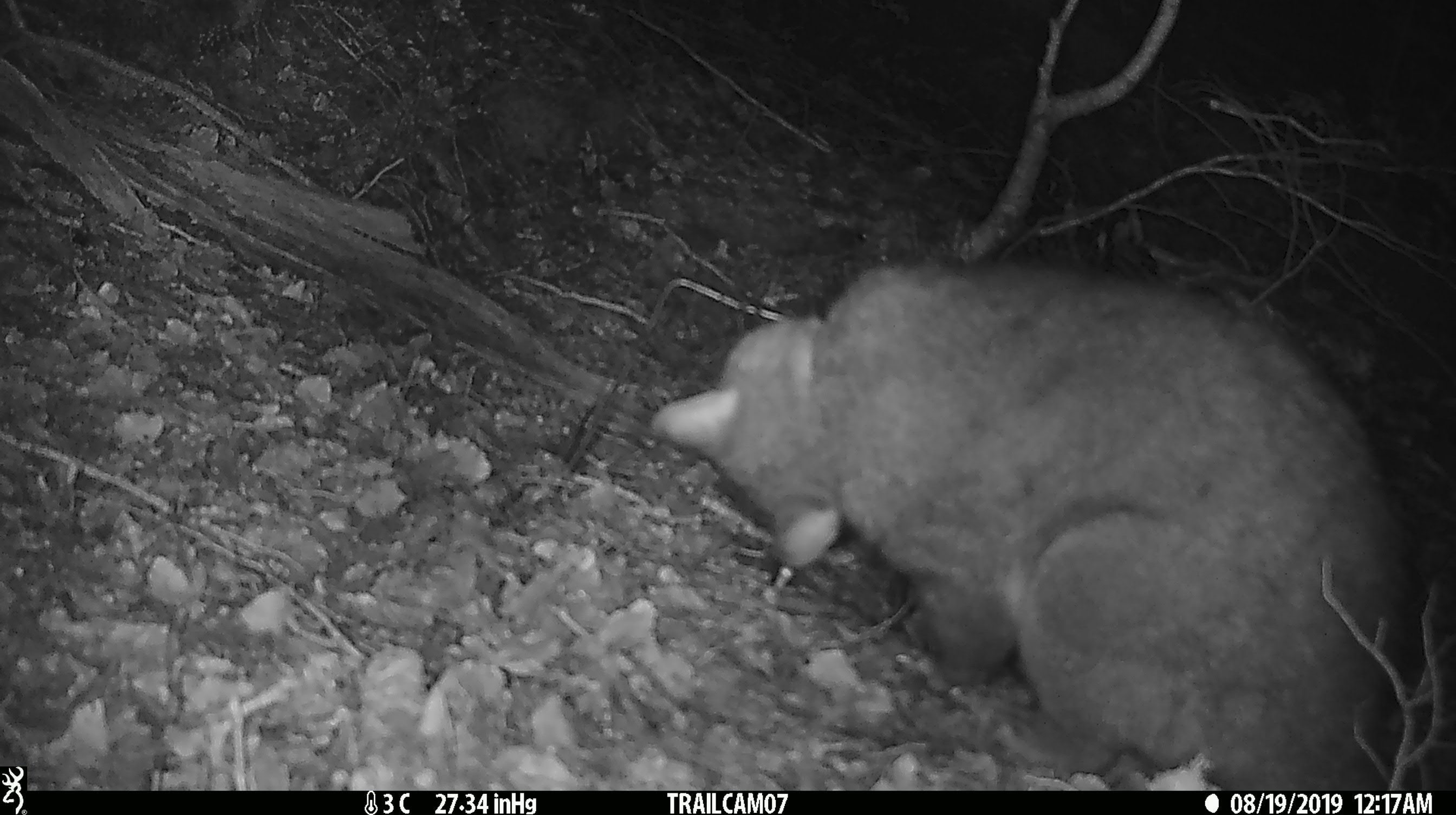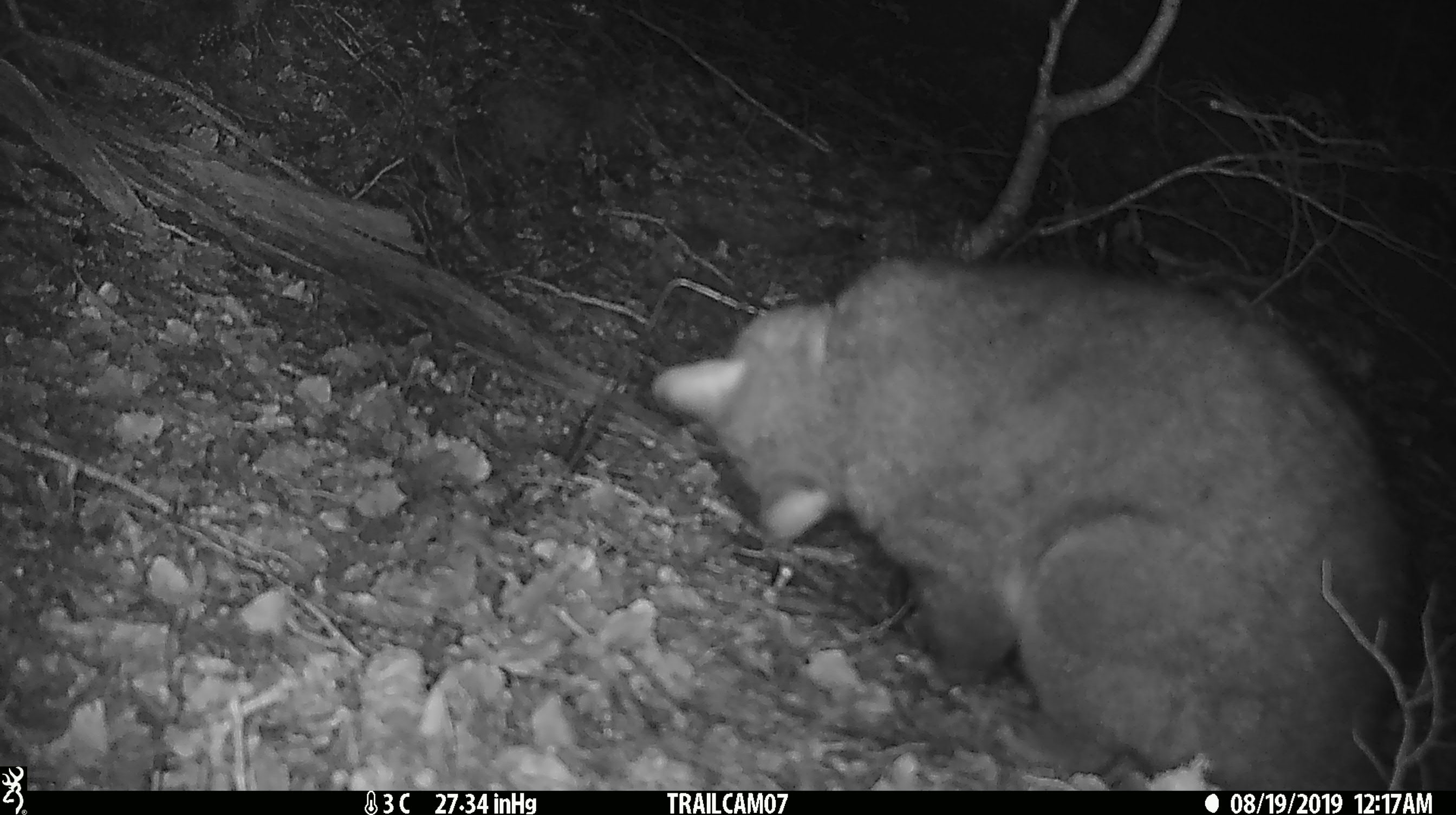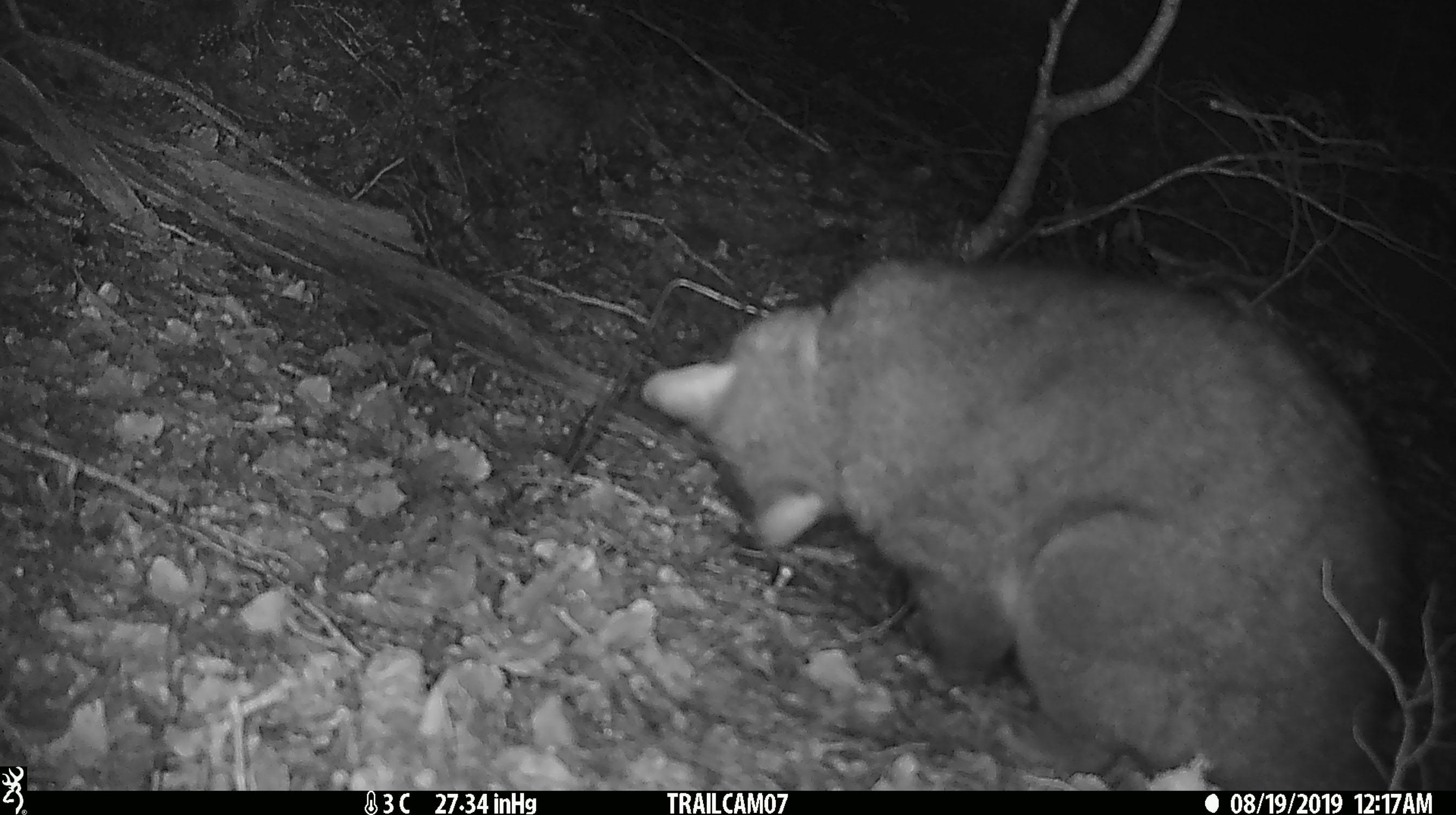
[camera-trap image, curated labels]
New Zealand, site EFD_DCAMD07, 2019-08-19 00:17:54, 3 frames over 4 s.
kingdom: Animalia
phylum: Chordata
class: Mammalia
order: Diprotodontia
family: Phalangeridae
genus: Trichosurus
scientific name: Trichosurus vulpecula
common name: common brushtail possum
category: possum